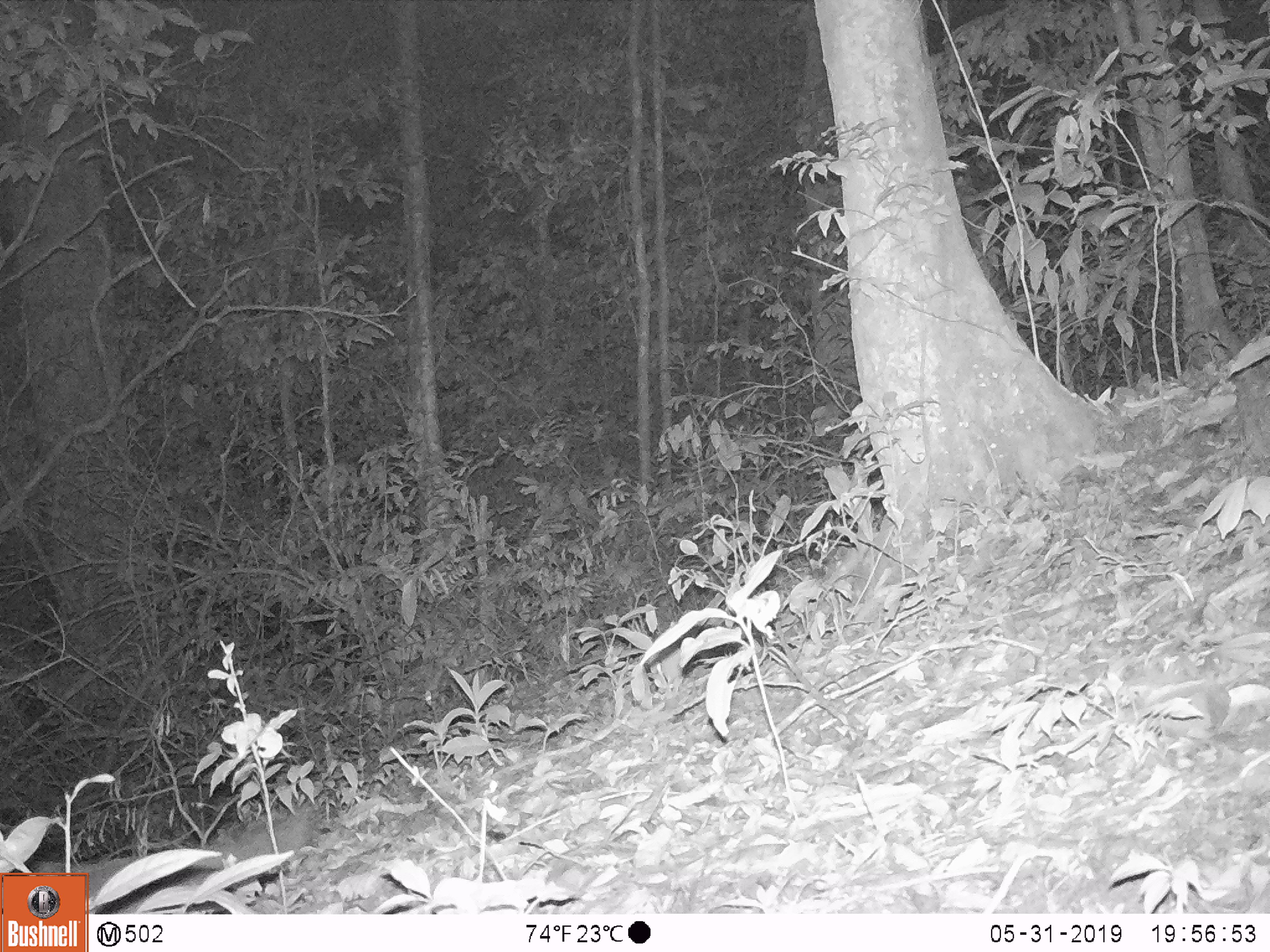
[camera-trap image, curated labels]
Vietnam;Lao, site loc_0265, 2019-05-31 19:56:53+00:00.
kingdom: Animalia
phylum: Chordata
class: Mammalia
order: Carnivora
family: Mustelidae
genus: Melogale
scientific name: Melogale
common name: ferret badger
Ferret badger (Melogale). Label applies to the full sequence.